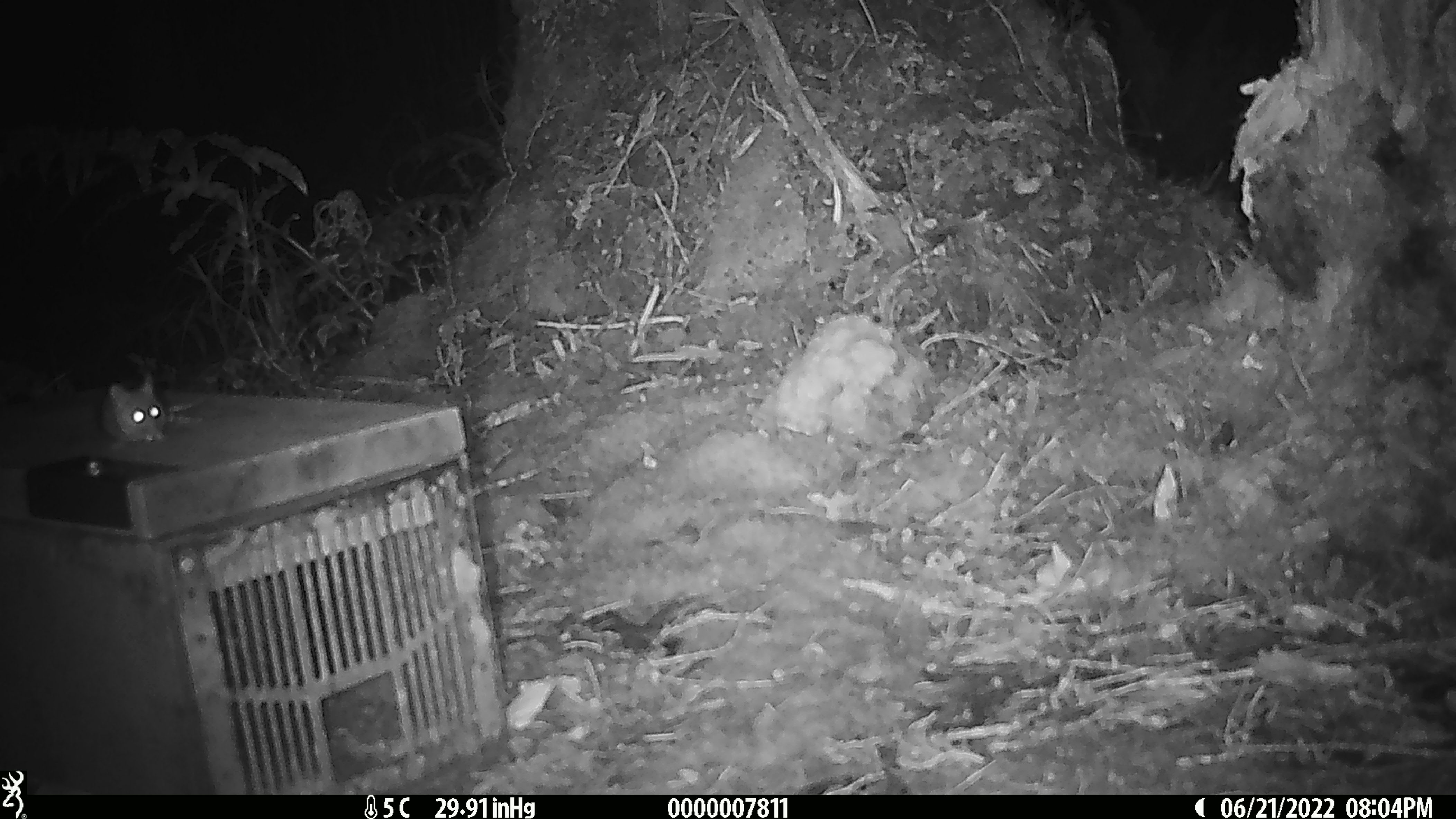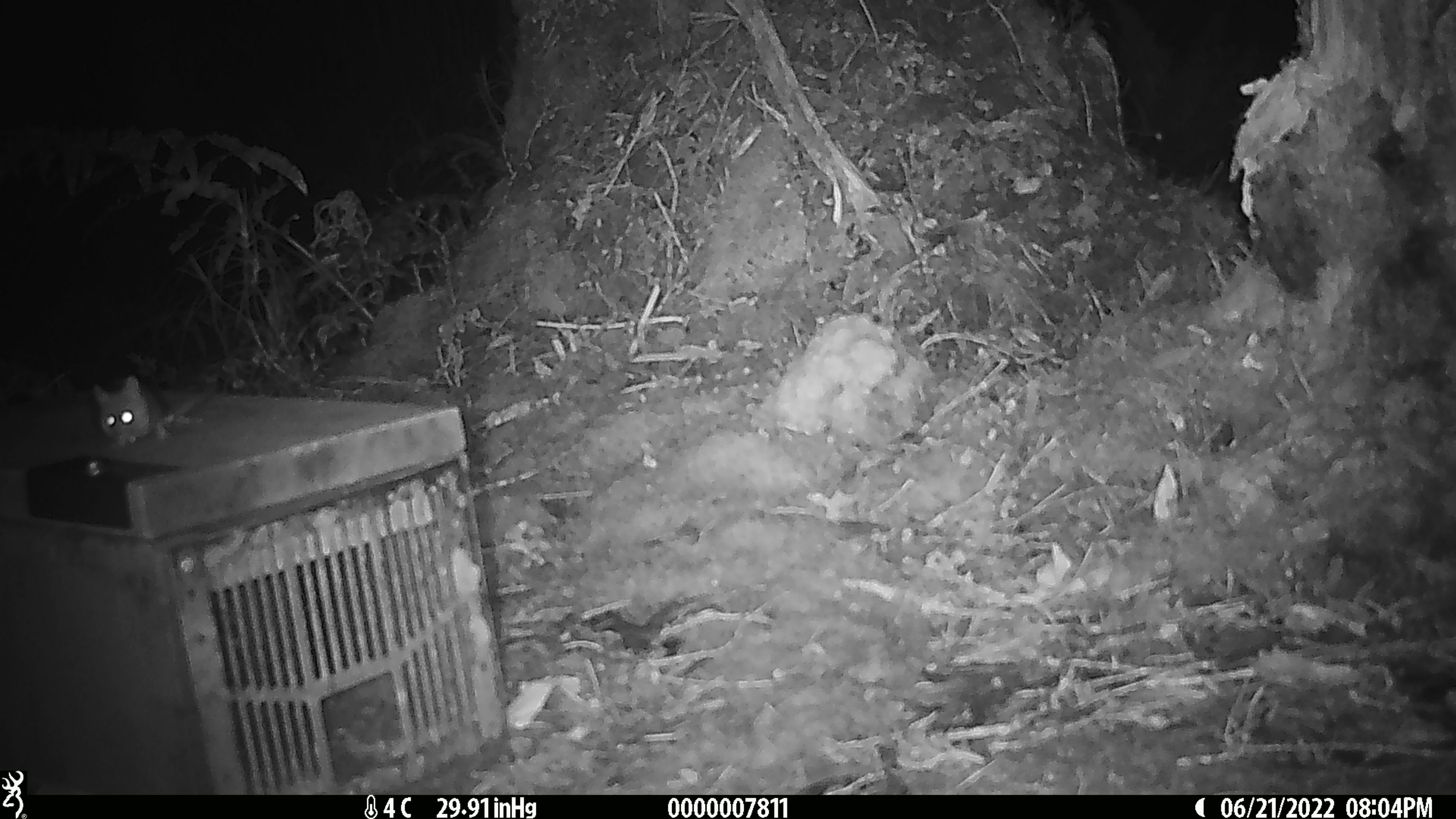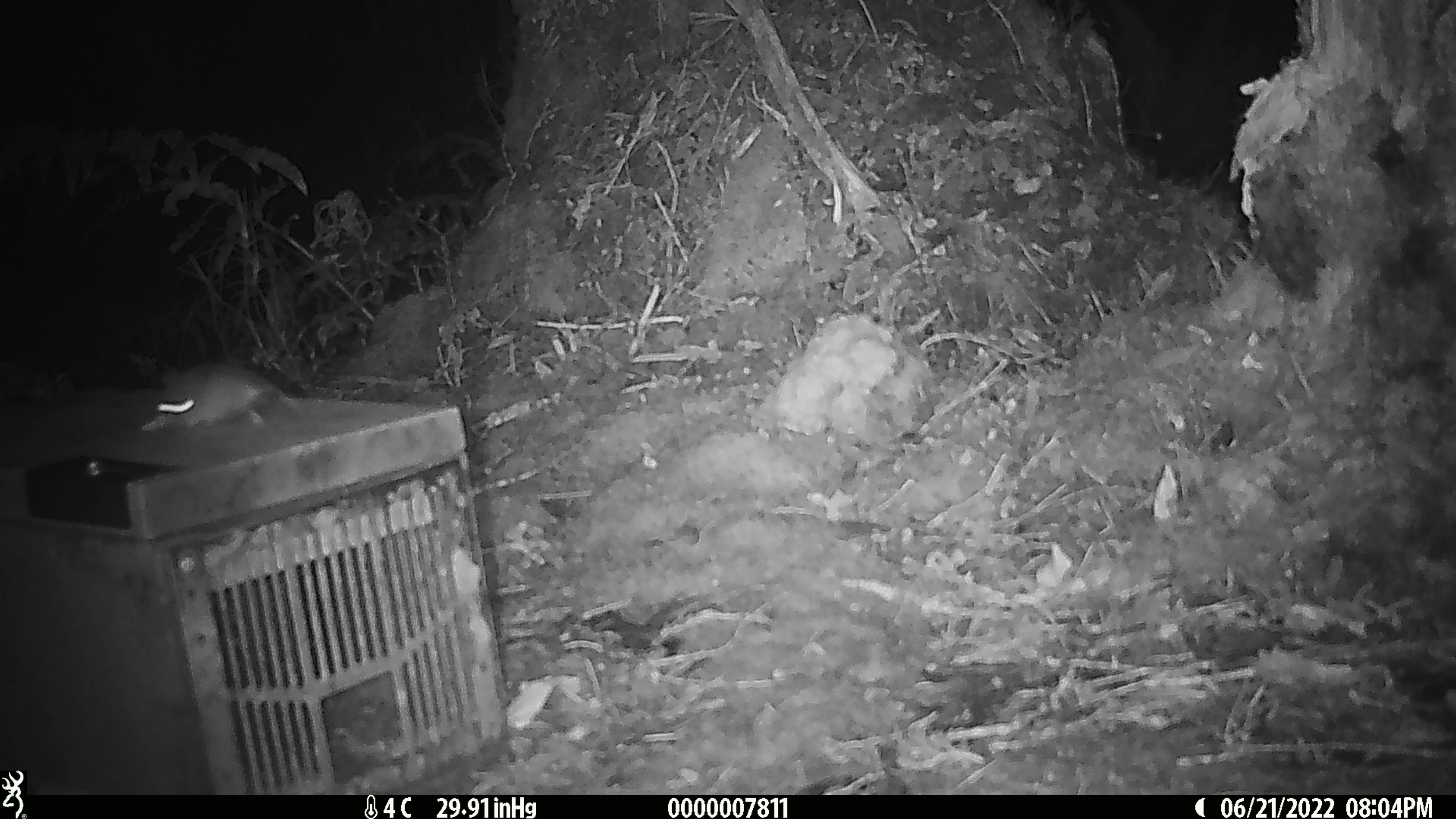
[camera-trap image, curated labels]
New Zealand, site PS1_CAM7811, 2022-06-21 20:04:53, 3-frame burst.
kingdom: Animalia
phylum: Chordata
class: Mammalia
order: Rodentia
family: Muridae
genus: Mus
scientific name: Mus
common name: mouse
Mouse (Mus).